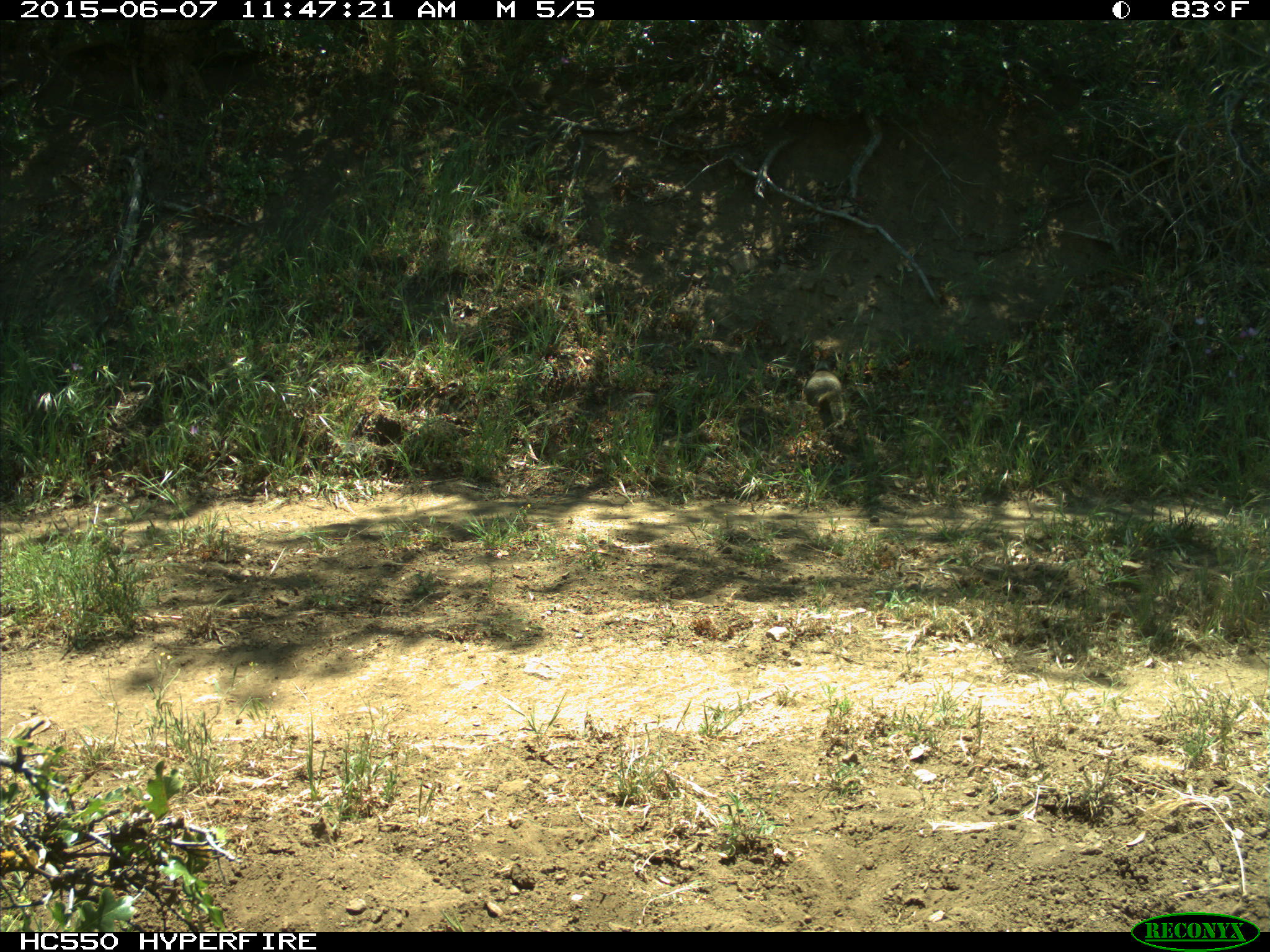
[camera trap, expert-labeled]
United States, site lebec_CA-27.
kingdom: Animalia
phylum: Chordata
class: Mammalia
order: Rodentia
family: Sciuridae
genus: Otospermophilus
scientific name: Otospermophilus beecheyi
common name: california ground squirrel